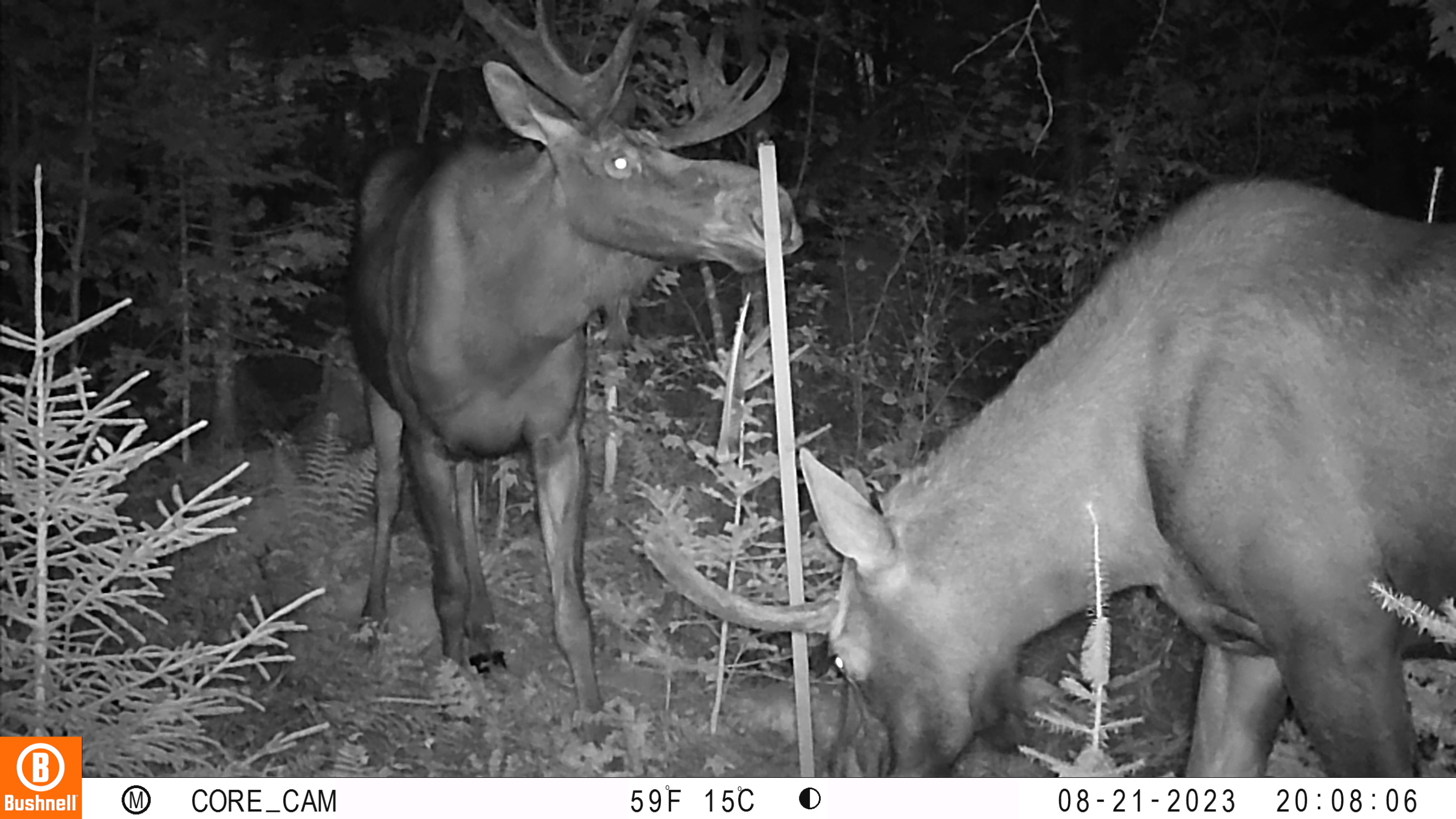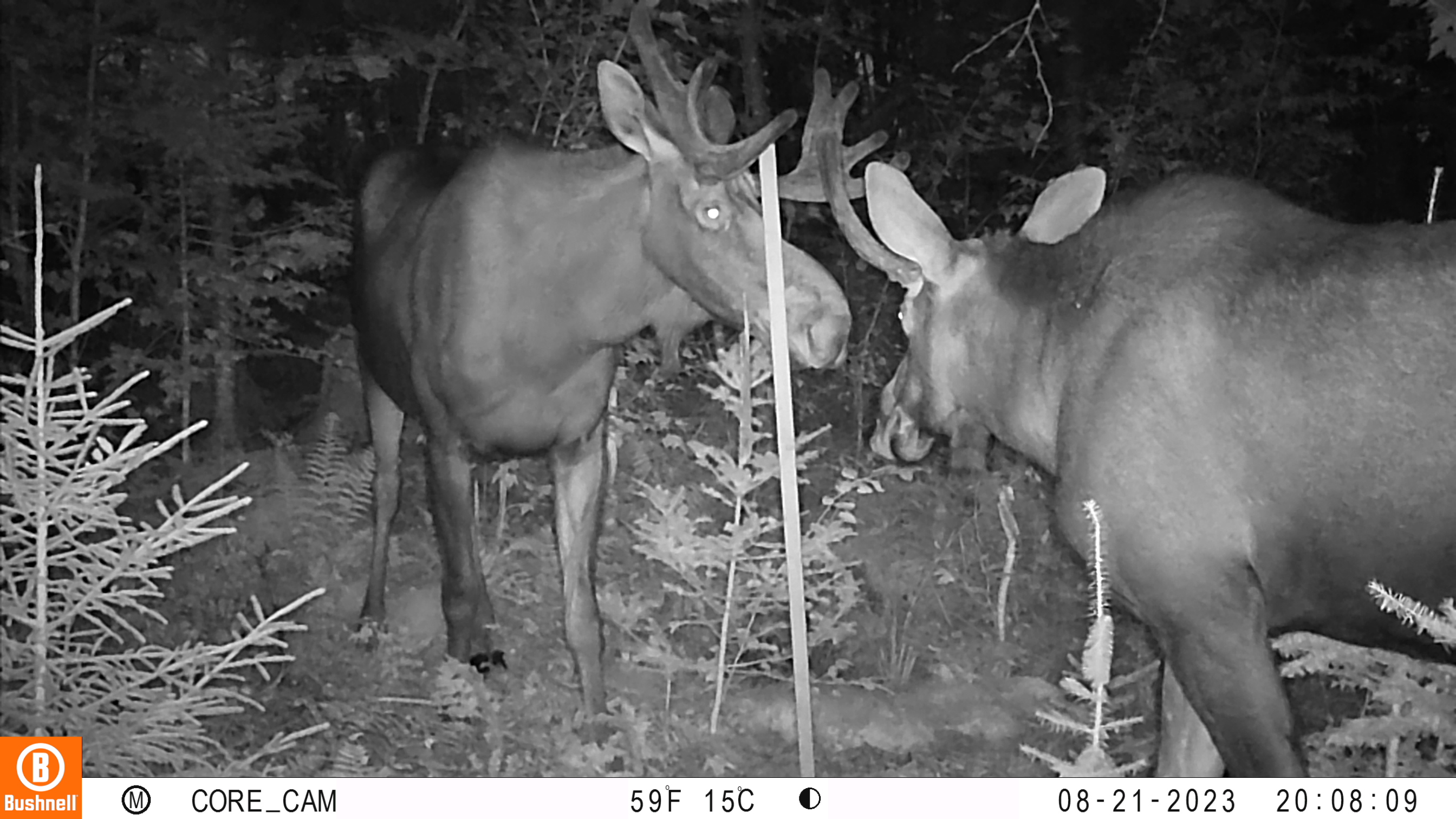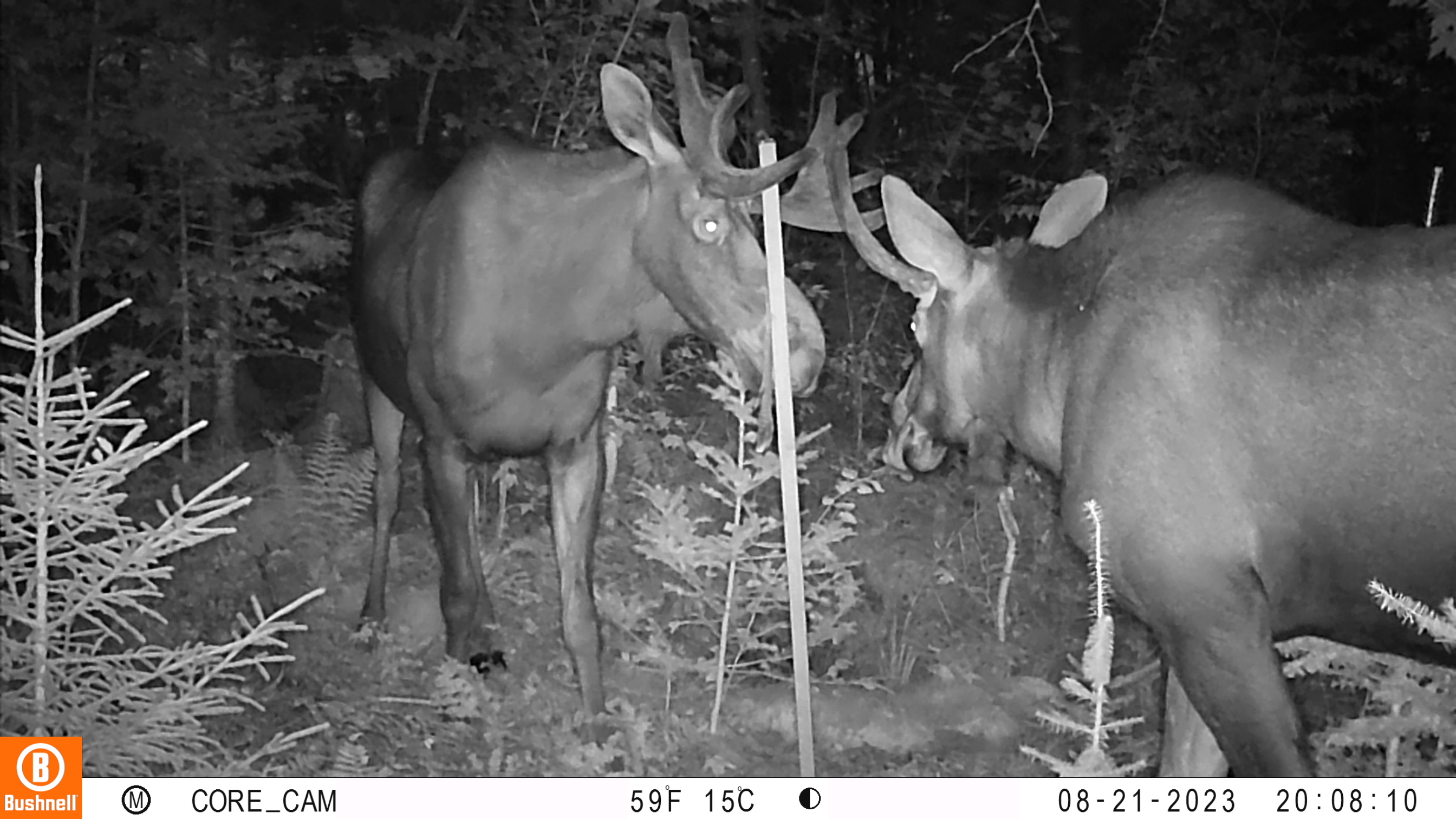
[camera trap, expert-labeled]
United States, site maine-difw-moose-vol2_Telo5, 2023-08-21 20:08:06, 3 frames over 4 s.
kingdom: Animalia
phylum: Chordata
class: Mammalia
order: Artiodactyla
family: Cervidae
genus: Alces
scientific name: Alces alces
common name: moose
Moose (Alces alces).